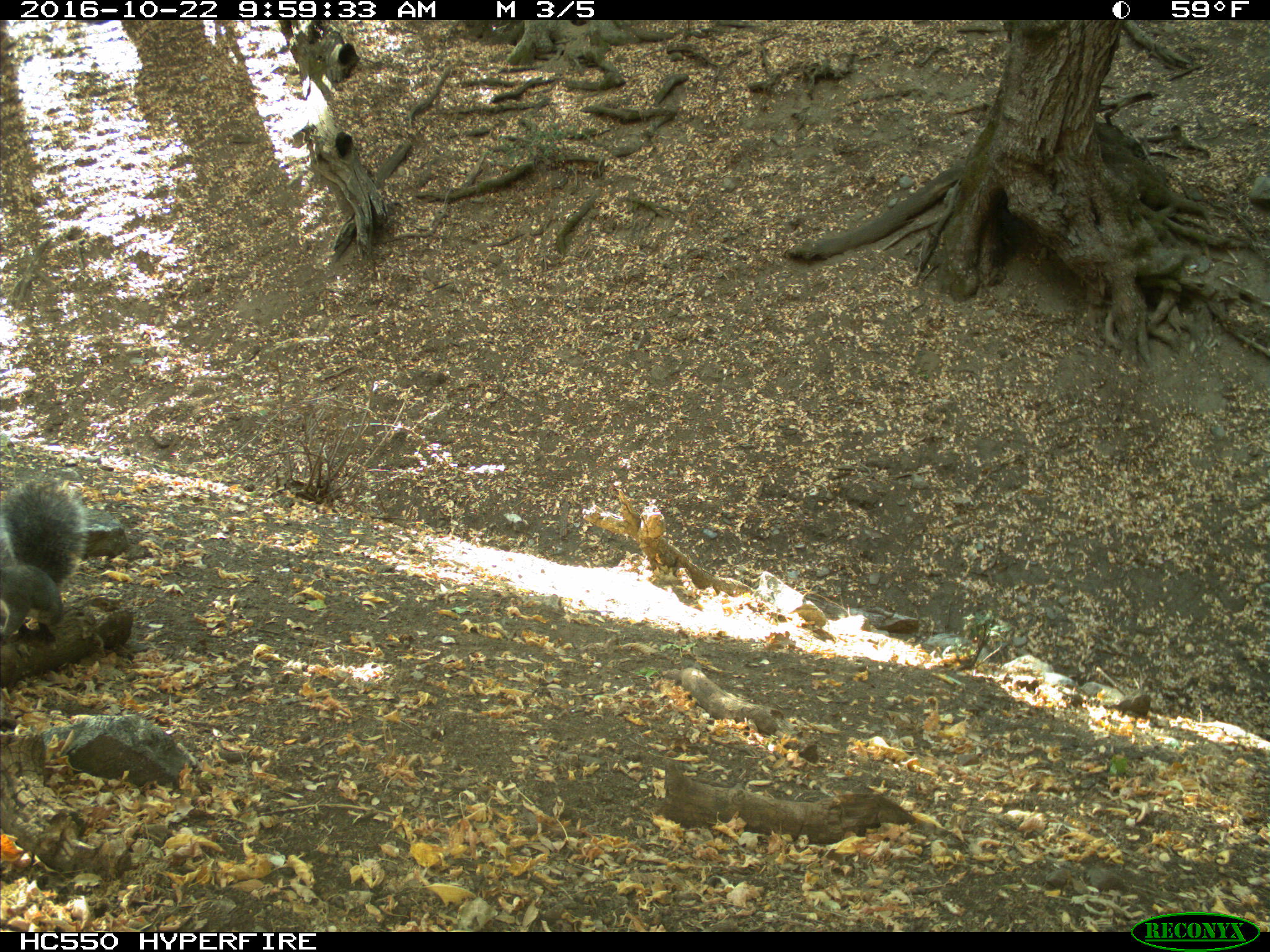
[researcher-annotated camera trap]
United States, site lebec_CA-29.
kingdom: Animalia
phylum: Chordata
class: Mammalia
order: Rodentia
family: Sciuridae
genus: Sciurus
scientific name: Sciurus carolinensis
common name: eastern gray squirrel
Sciurus carolinensis (eastern gray squirrel).